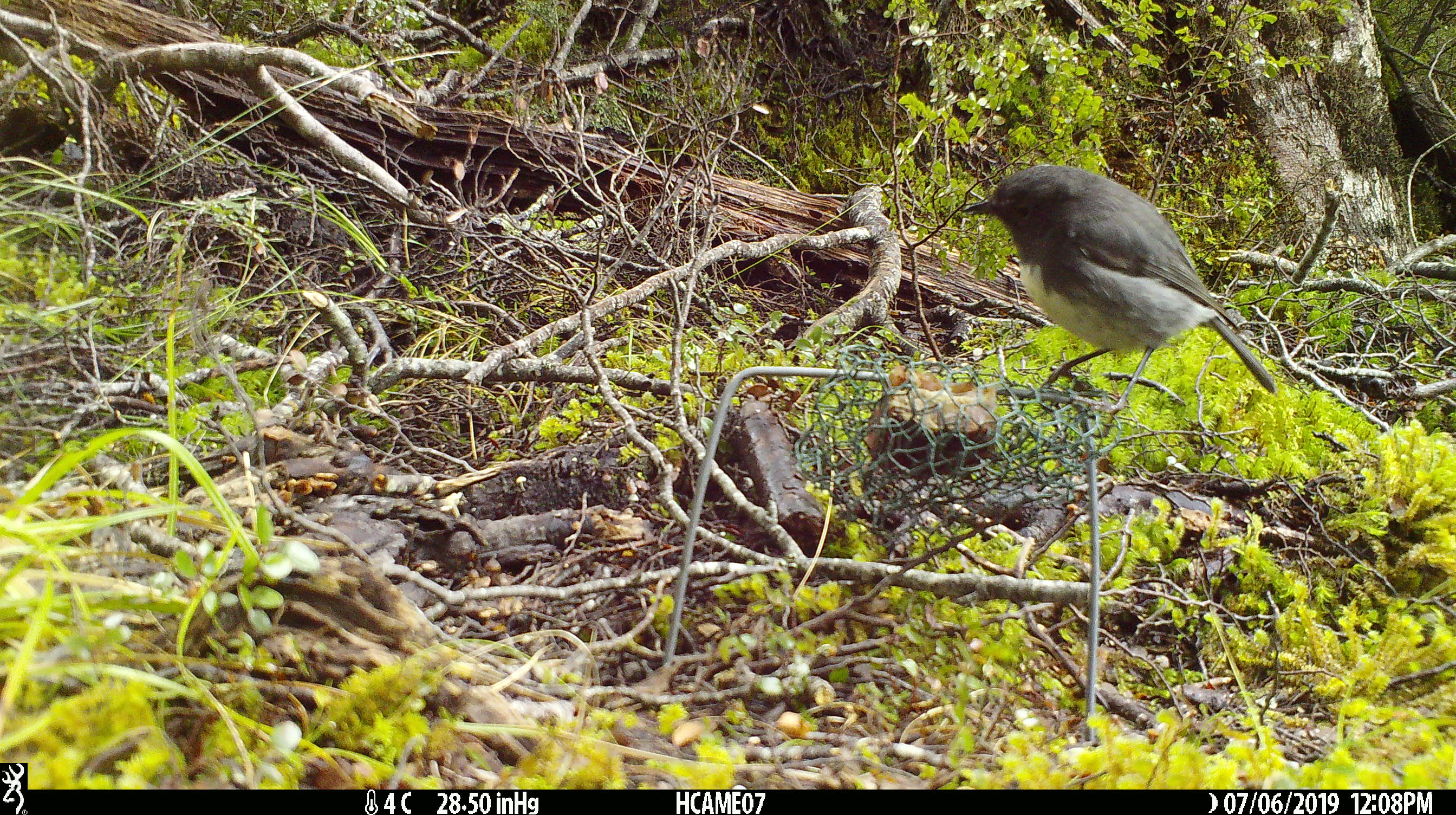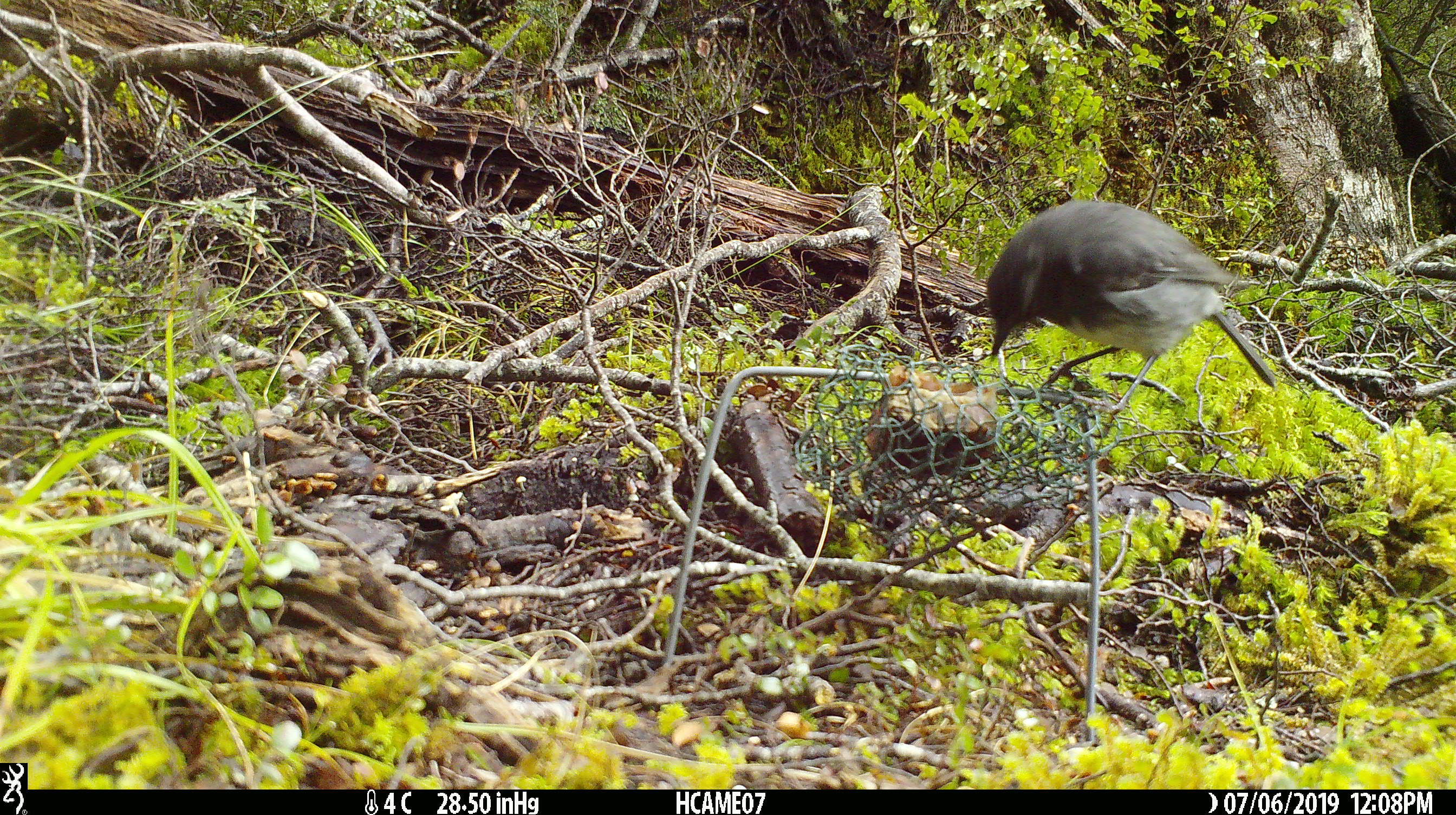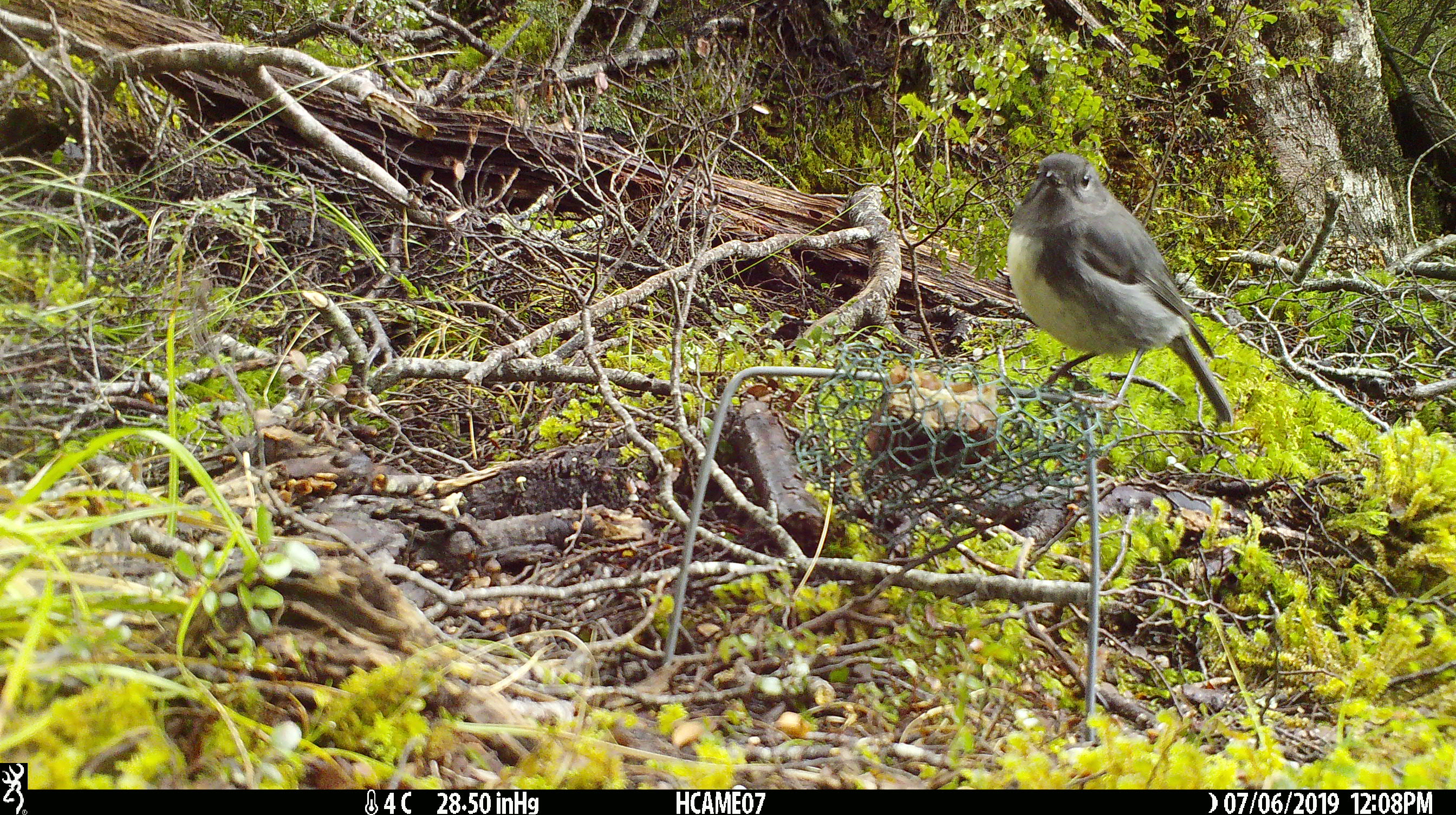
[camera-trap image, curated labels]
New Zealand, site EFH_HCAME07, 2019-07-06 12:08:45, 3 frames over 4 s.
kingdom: Animalia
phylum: Chordata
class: Aves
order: Passeriformes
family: Petroicidae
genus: Petroica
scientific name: Petroica australis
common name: new zealand robin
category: robin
Robin (new zealand robin) (Petroica australis).